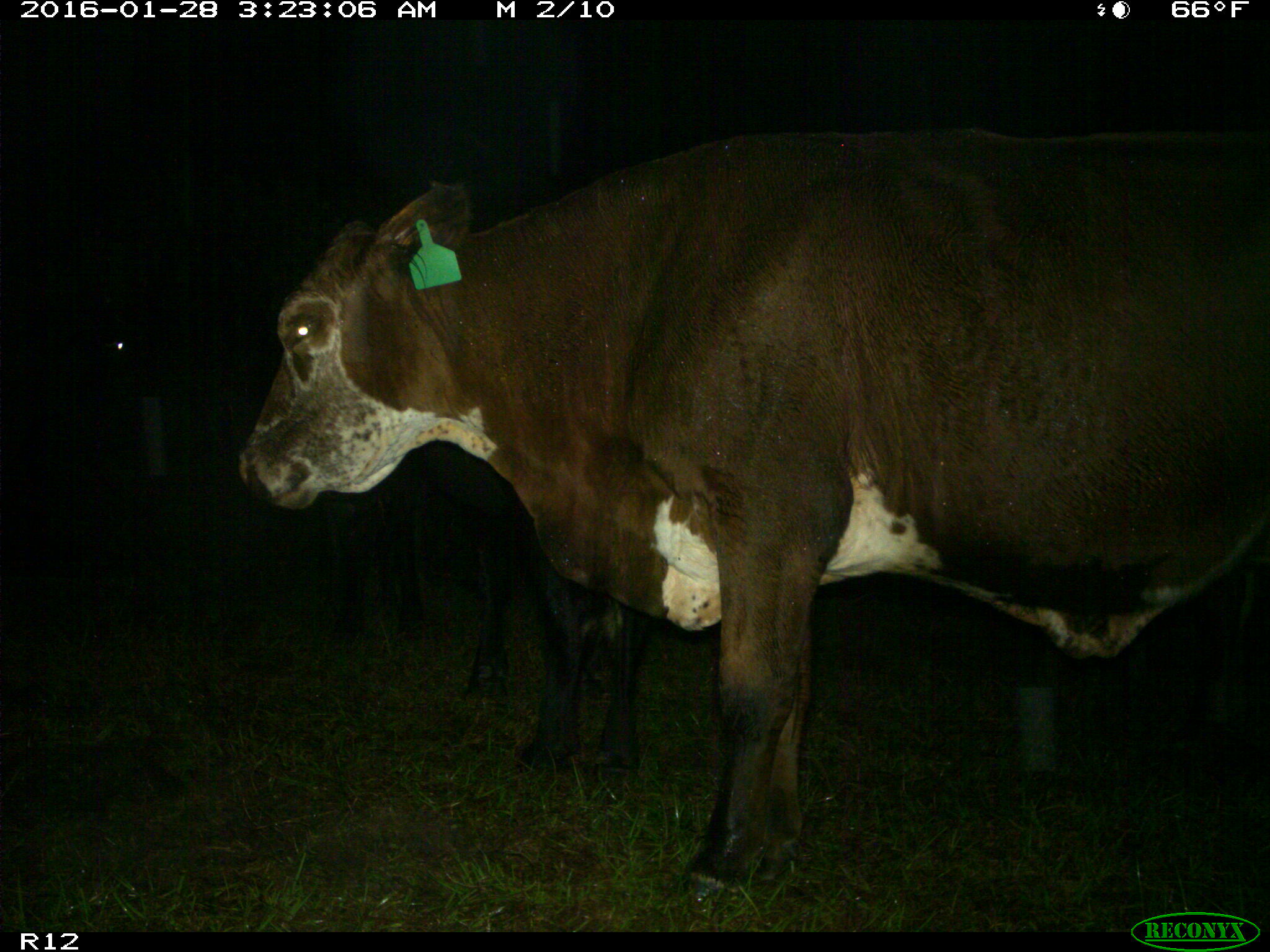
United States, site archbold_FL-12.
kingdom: Animalia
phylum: Chordata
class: Mammalia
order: Artiodactyla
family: Bovidae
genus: Bos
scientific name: Bos taurus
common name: domestic cow